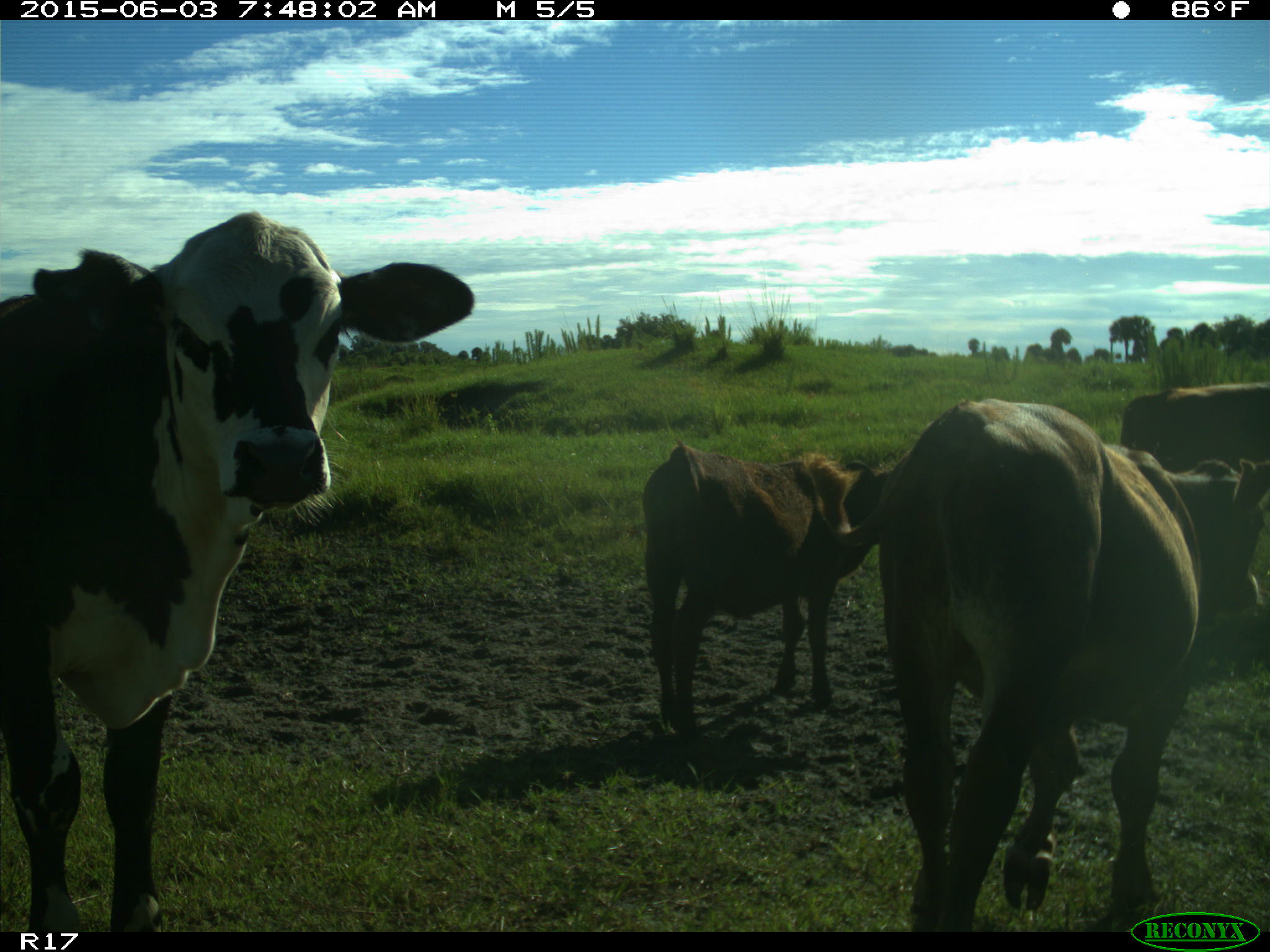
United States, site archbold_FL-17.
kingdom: Animalia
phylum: Chordata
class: Mammalia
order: Artiodactyla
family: Bovidae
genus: Bos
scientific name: Bos taurus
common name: domestic cow